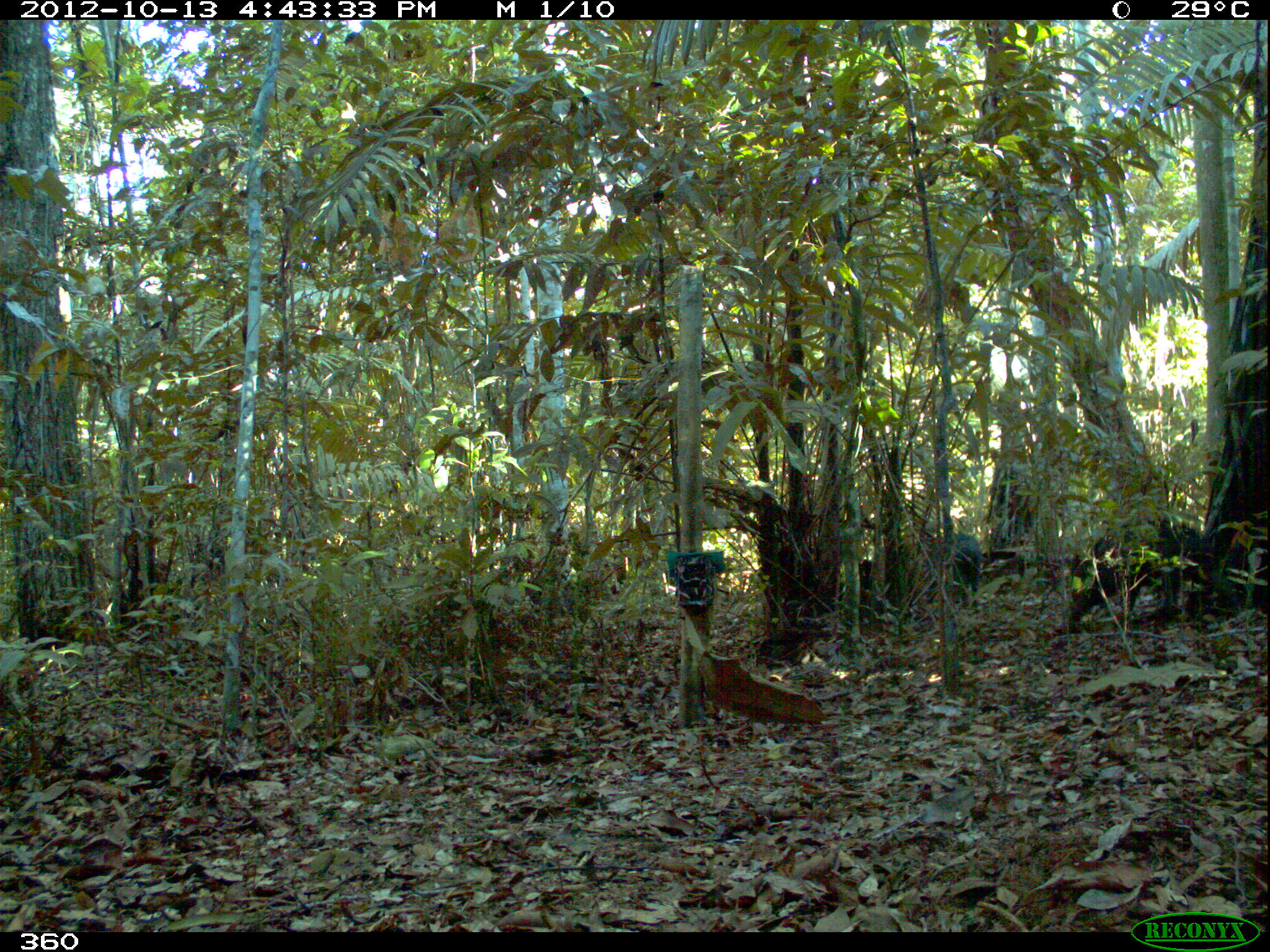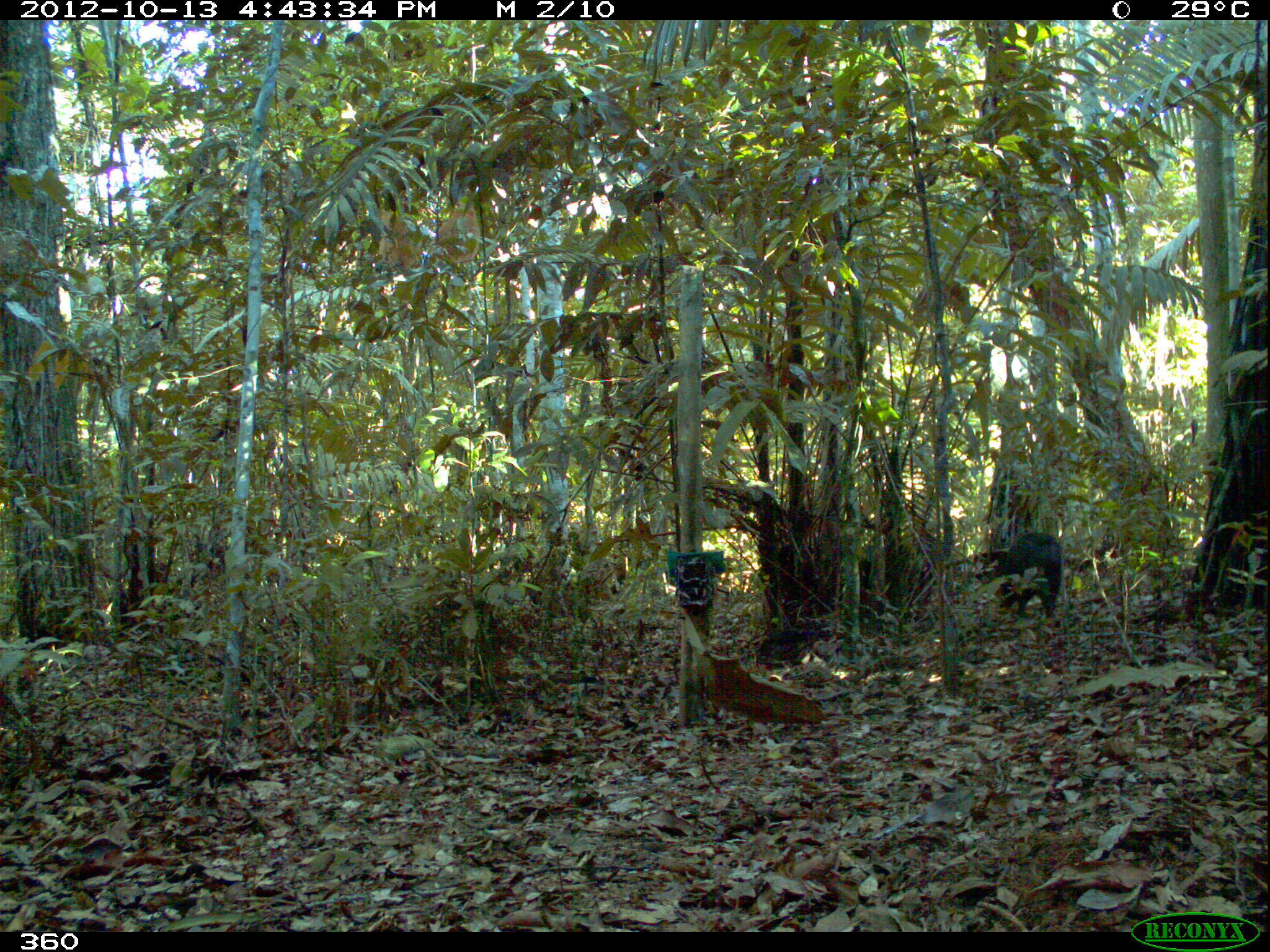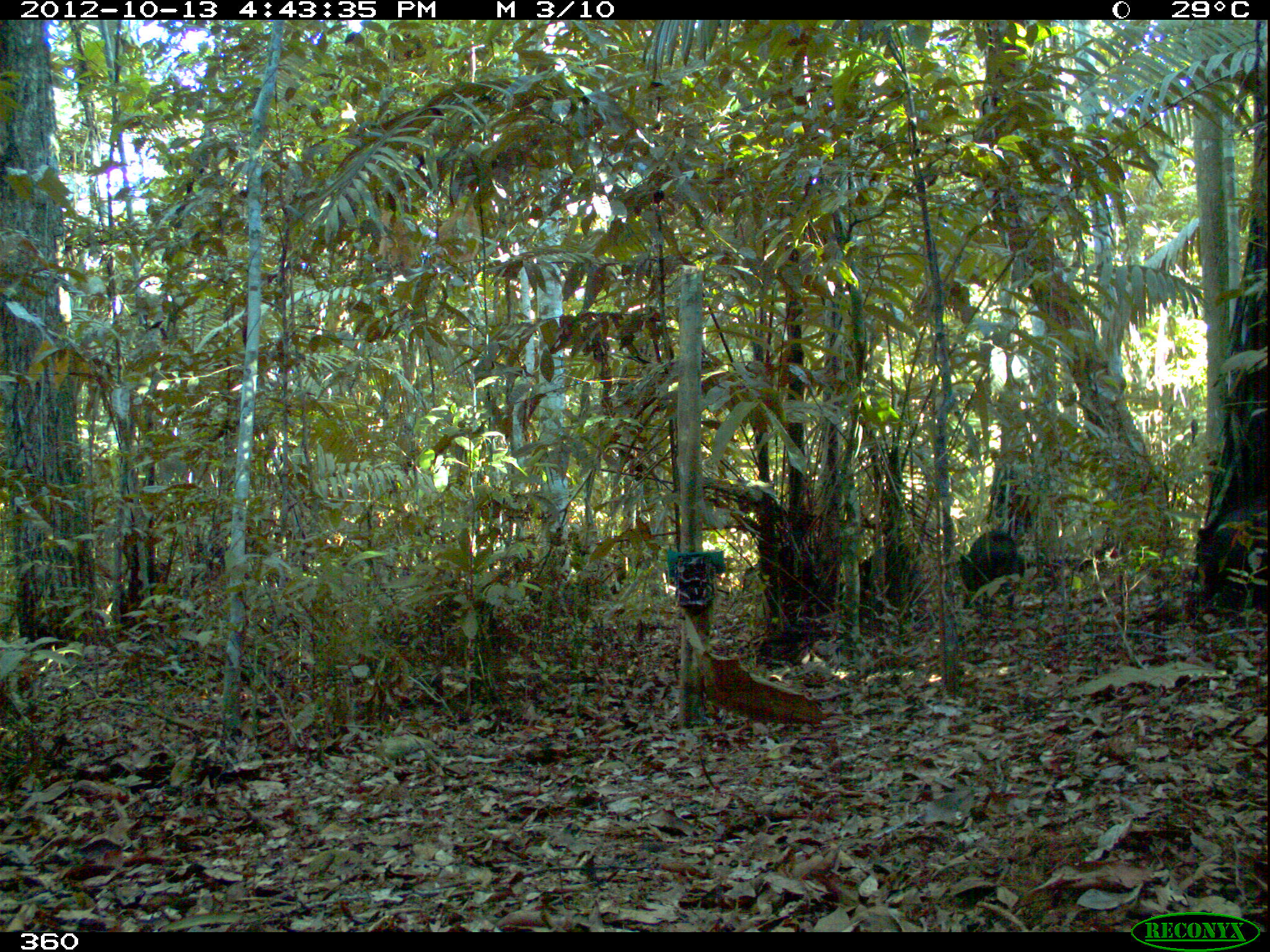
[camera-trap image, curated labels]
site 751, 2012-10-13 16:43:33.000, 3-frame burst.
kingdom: Animalia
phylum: Chordata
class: Mammalia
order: Artiodactyla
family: Tayassuidae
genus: Tayassu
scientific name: Tayassu pecari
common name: white-lipped peccary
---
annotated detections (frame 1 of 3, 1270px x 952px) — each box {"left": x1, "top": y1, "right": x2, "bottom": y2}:
tayassu pecari: {"left": 1067, "top": 515, "right": 1204, "bottom": 635}; {"left": 951, "top": 531, "right": 982, "bottom": 608}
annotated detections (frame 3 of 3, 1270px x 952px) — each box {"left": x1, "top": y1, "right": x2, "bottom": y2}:
tayassu pecari: {"left": 1182, "top": 494, "right": 1268, "bottom": 621}; {"left": 957, "top": 527, "right": 1020, "bottom": 623}